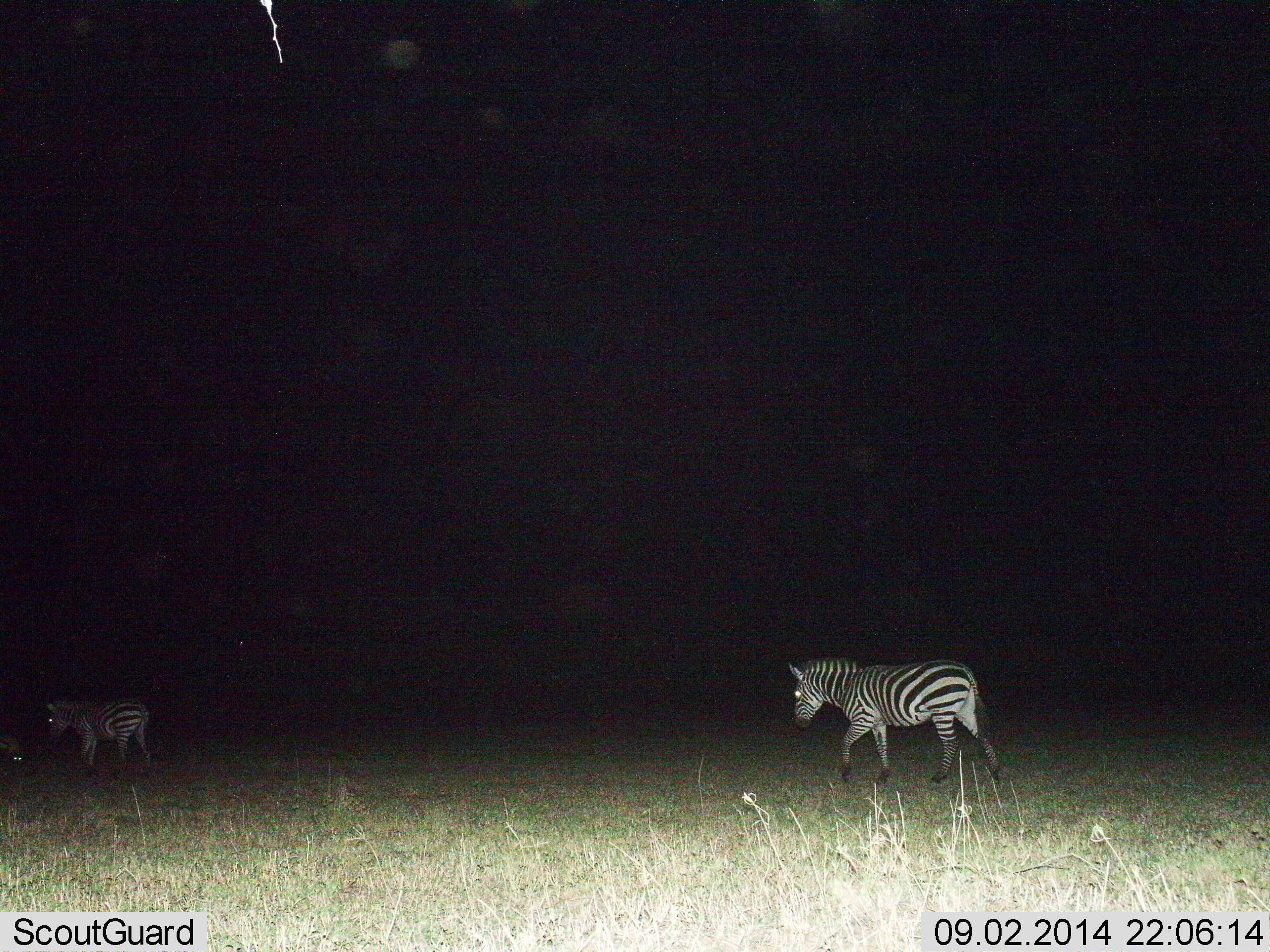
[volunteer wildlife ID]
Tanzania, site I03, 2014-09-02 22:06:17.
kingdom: Animalia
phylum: Chordata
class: Mammalia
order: Perissodactyla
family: Equidae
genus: Equus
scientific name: Equus quagga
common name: plains zebra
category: zebra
Zebra (plains zebra) (Equus quagga), count 2. Behavior (volunteer vote fractions): standing 0%, resting 0%, moving 100%, interacting 0%. Young present (vote fraction): 0%. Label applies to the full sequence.